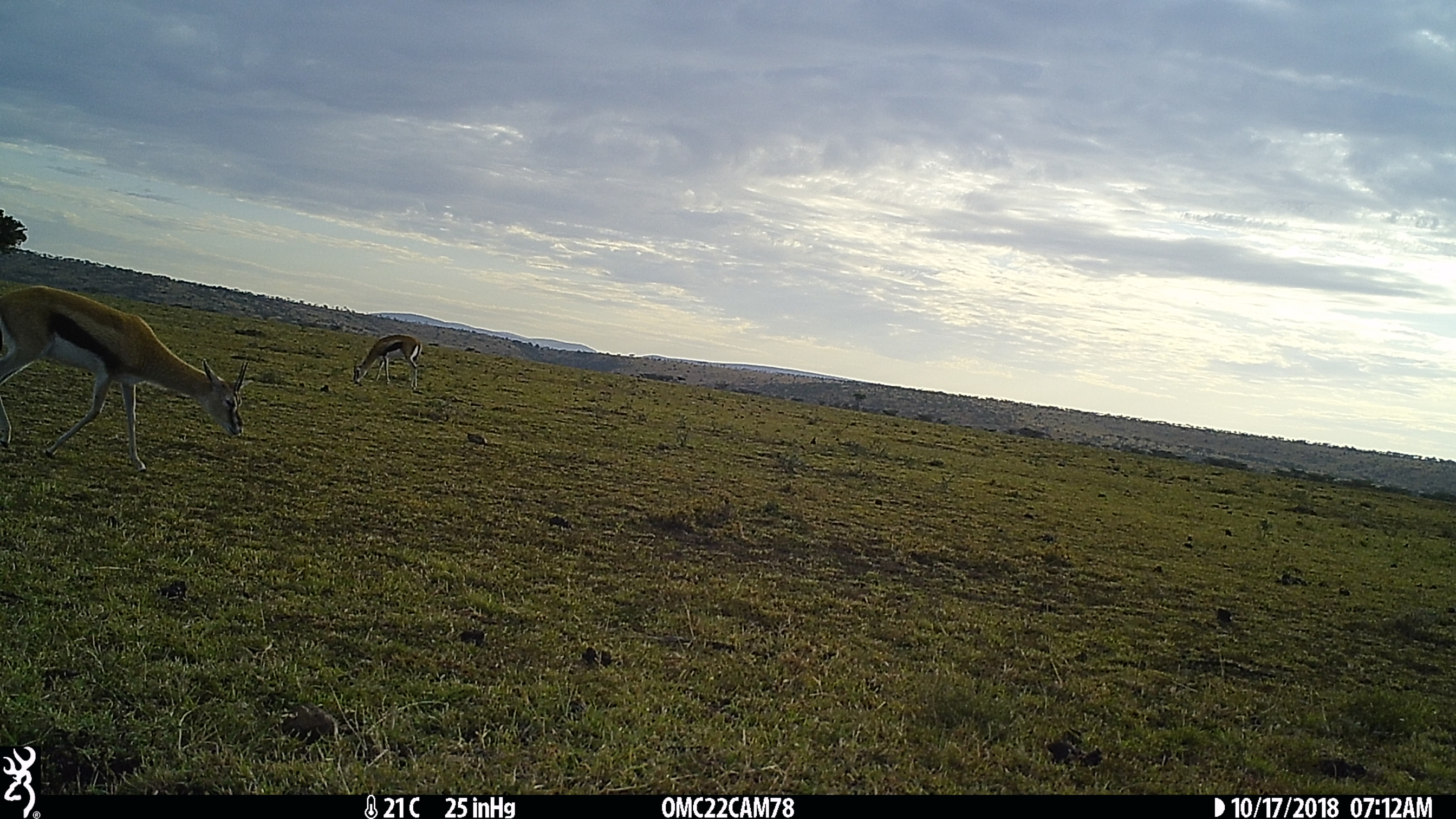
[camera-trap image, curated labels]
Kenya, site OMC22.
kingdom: Animalia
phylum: Chordata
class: Mammalia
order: Artiodactyla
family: Bovidae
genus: Eudorcas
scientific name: Eudorcas thomsonii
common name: thomon's gazelle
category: gazelle thomsons